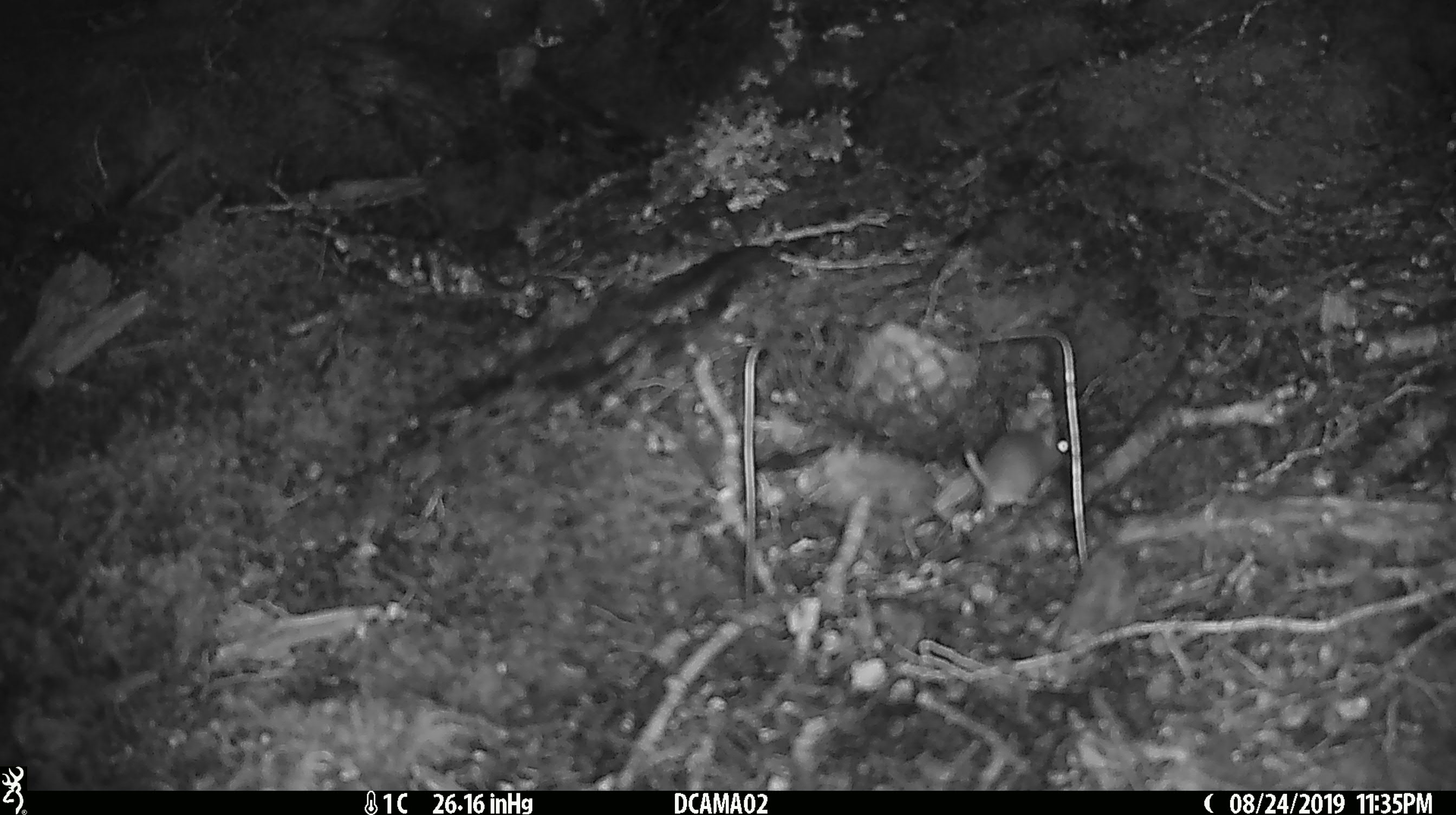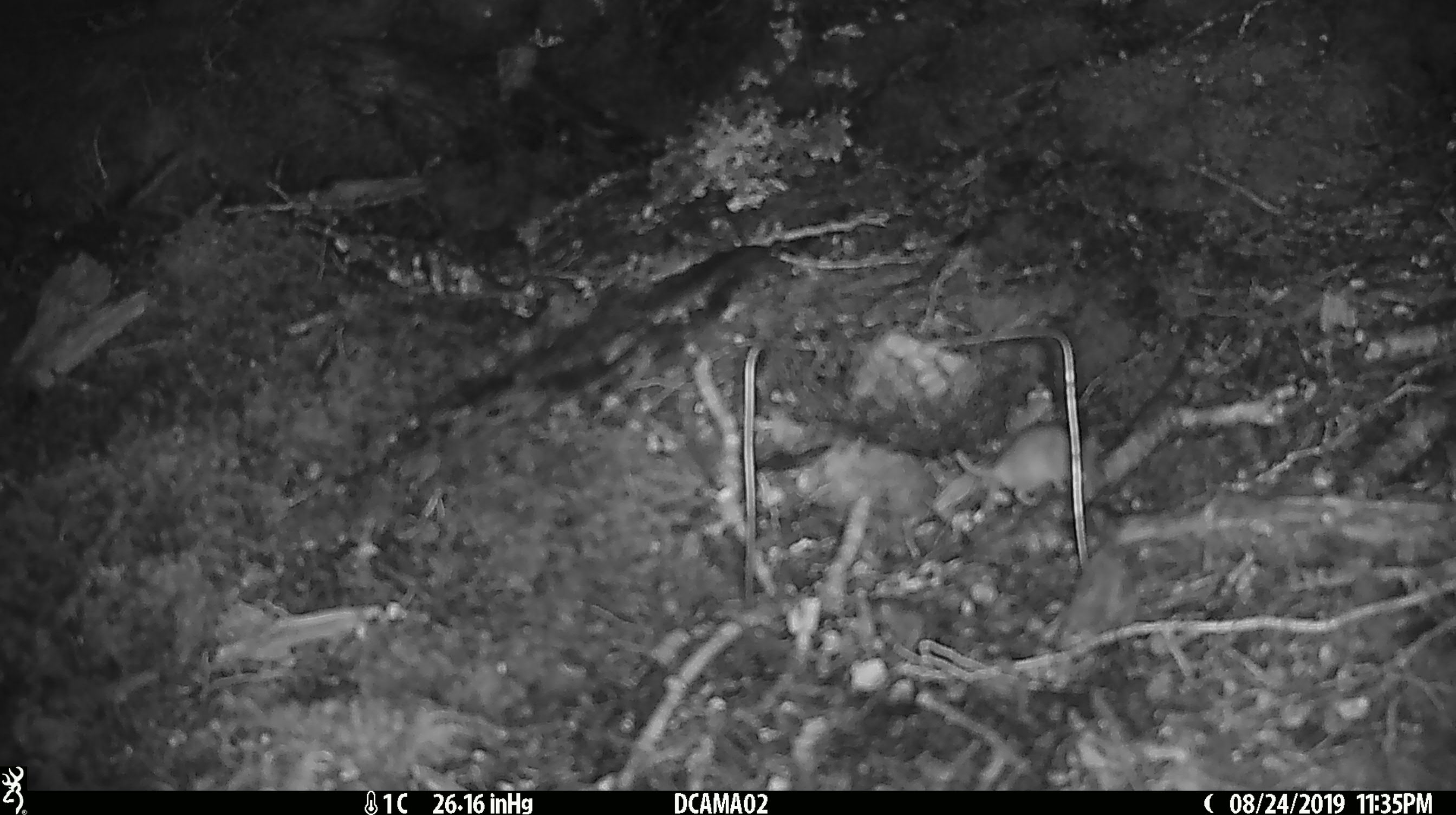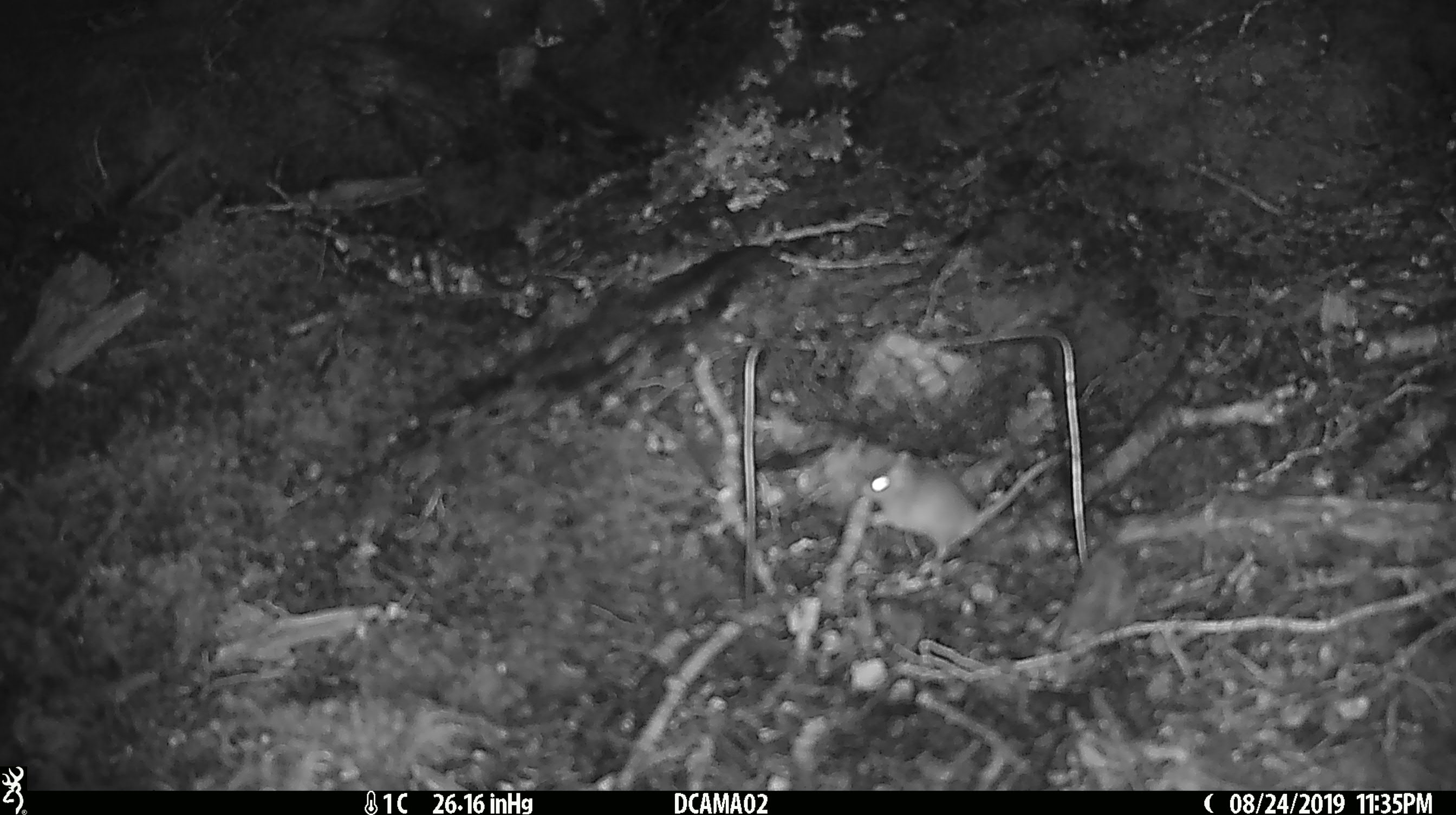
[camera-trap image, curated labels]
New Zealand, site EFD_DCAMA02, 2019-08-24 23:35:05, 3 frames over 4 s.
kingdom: Animalia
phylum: Chordata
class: Mammalia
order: Rodentia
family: Muridae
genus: Mus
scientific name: Mus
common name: mouse